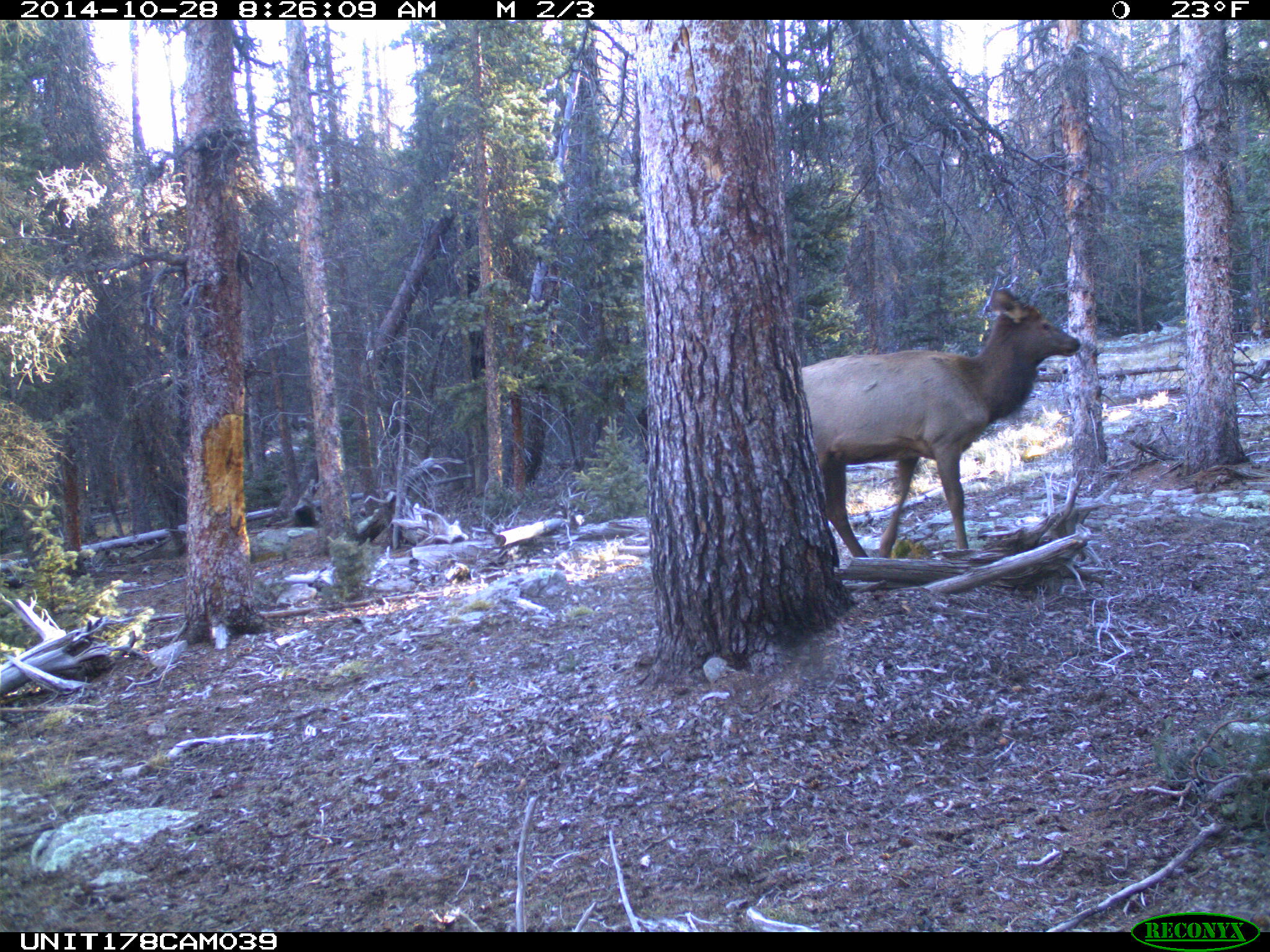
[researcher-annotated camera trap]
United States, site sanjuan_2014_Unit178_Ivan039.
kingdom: Animalia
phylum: Chordata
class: Mammalia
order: Artiodactyla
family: Cervidae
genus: Cervus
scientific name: Cervus elaphus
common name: red deer